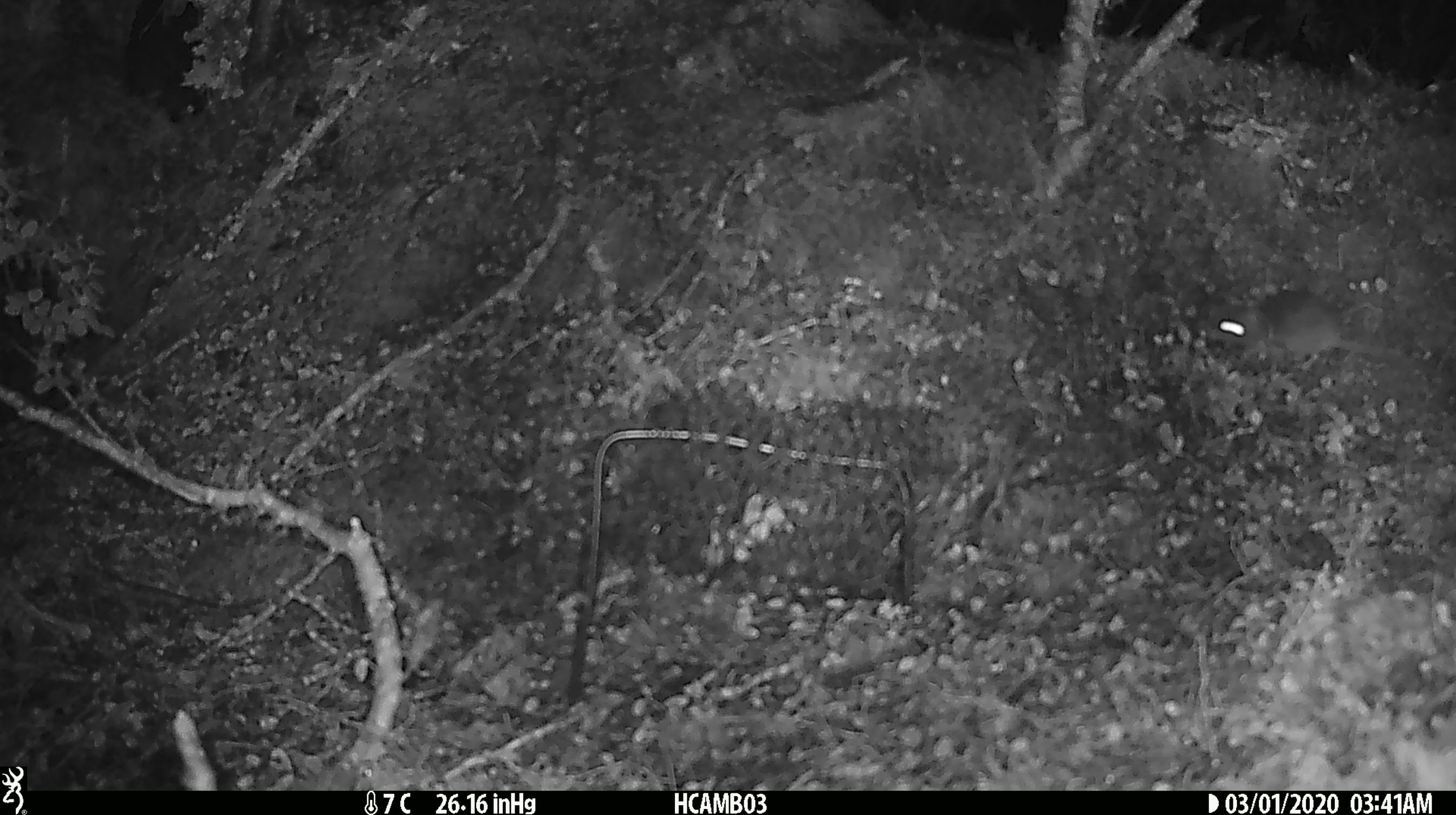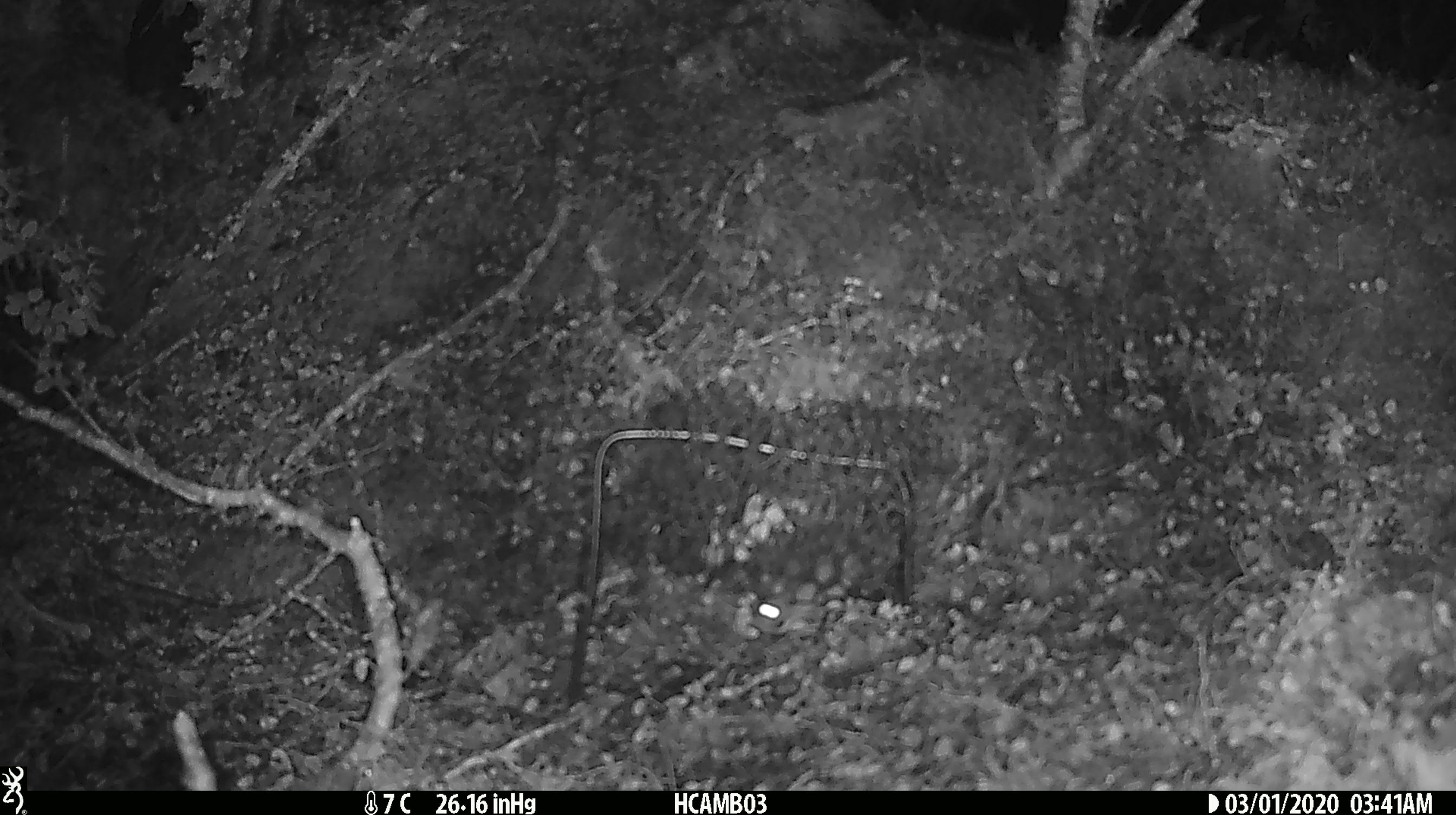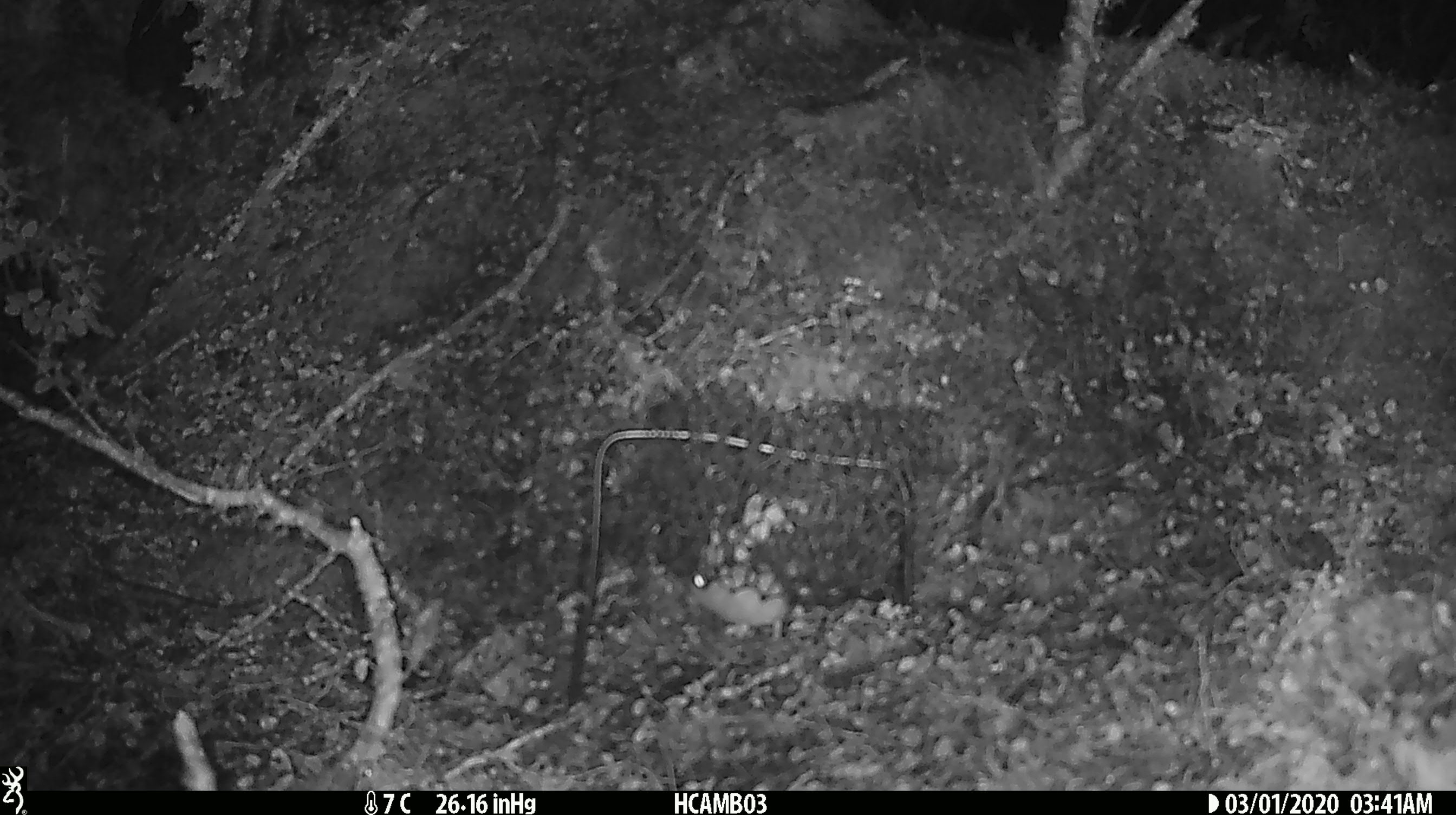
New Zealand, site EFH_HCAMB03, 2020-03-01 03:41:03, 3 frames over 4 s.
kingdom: Animalia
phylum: Chordata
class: Mammalia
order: Rodentia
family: Muridae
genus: Mus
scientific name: Mus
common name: mouse